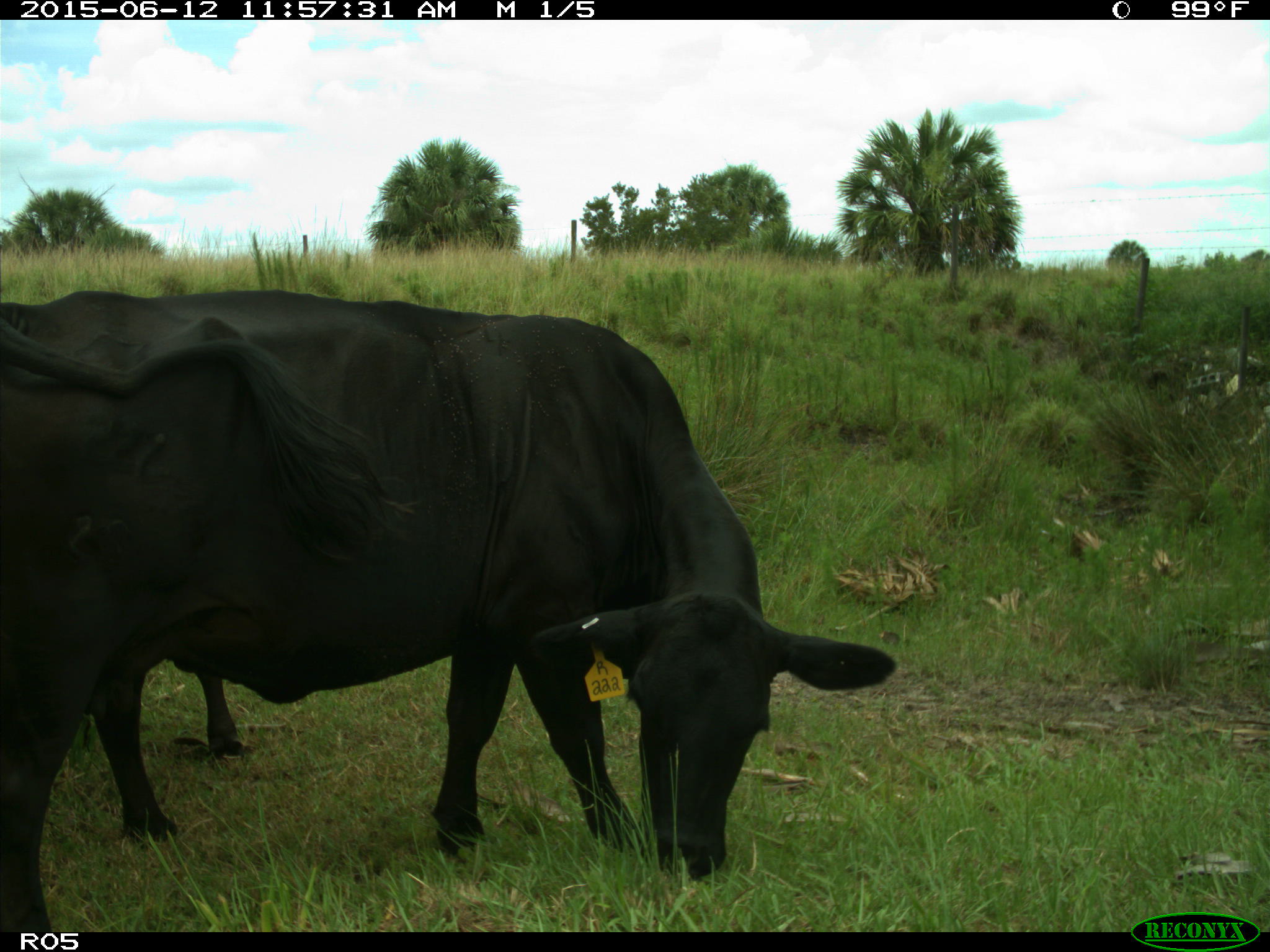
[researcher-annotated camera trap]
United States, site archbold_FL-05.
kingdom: Animalia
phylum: Chordata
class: Mammalia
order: Artiodactyla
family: Bovidae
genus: Bos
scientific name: Bos taurus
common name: domestic cow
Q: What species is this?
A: Bos taurus (domestic cow).